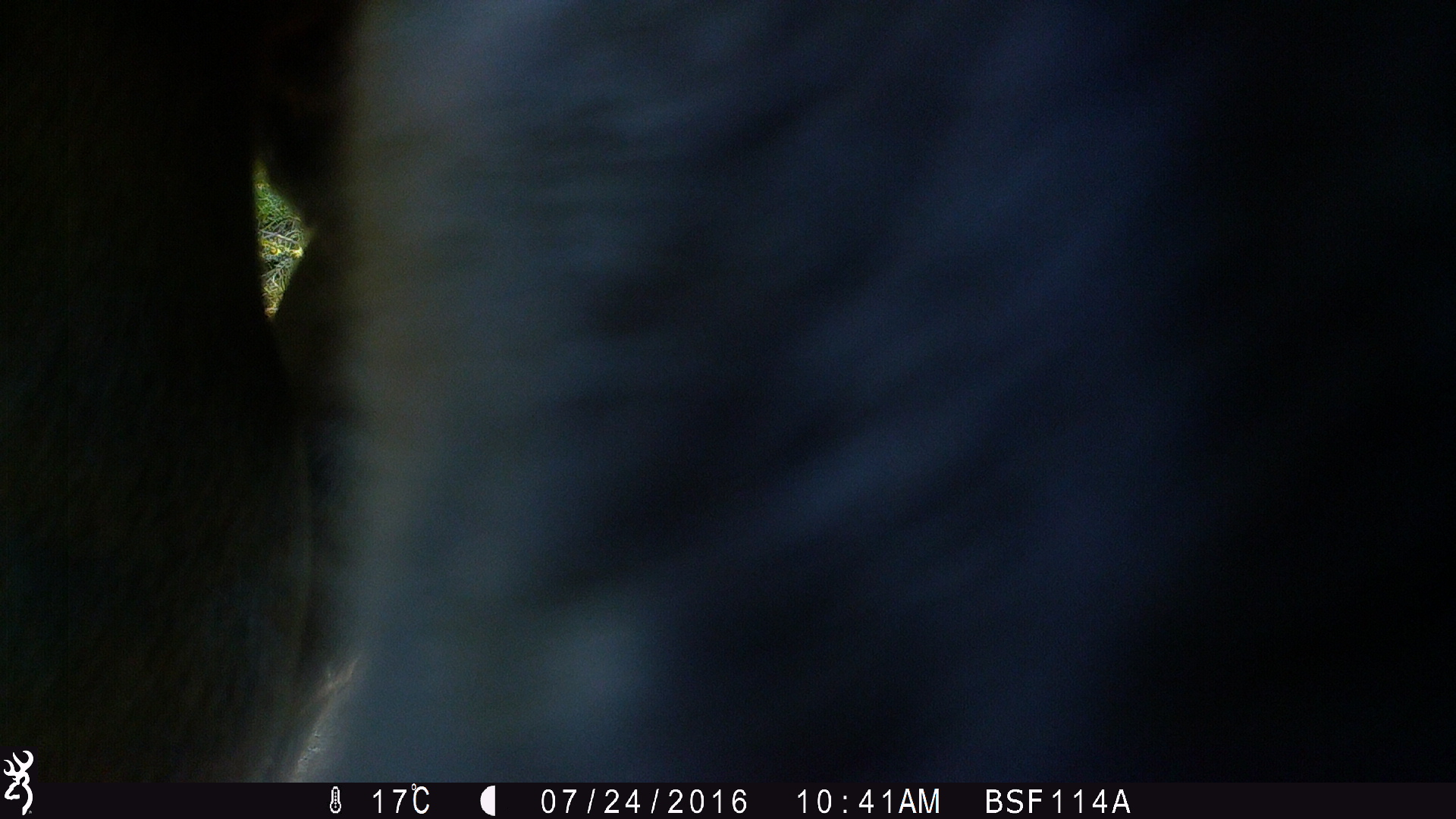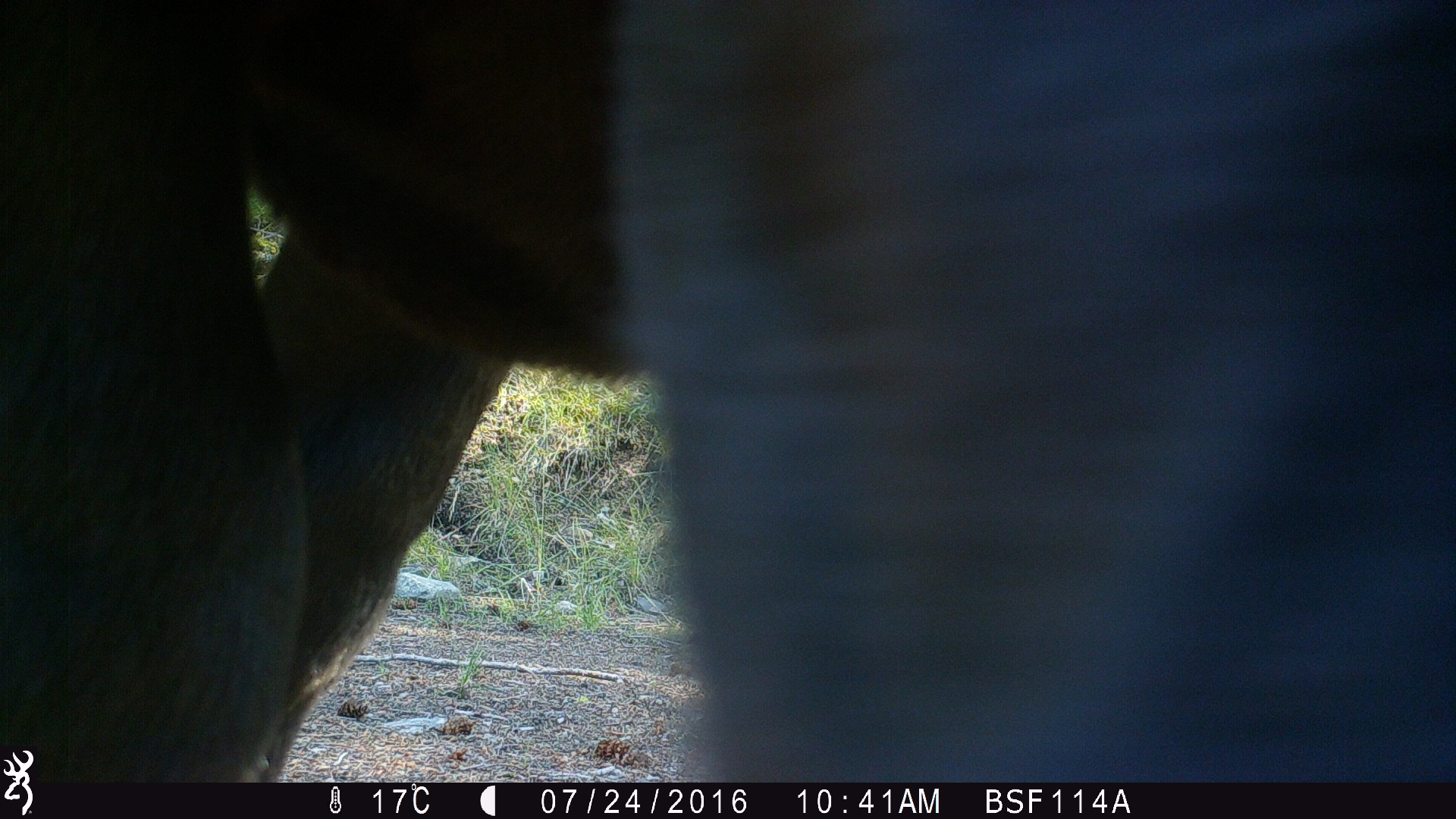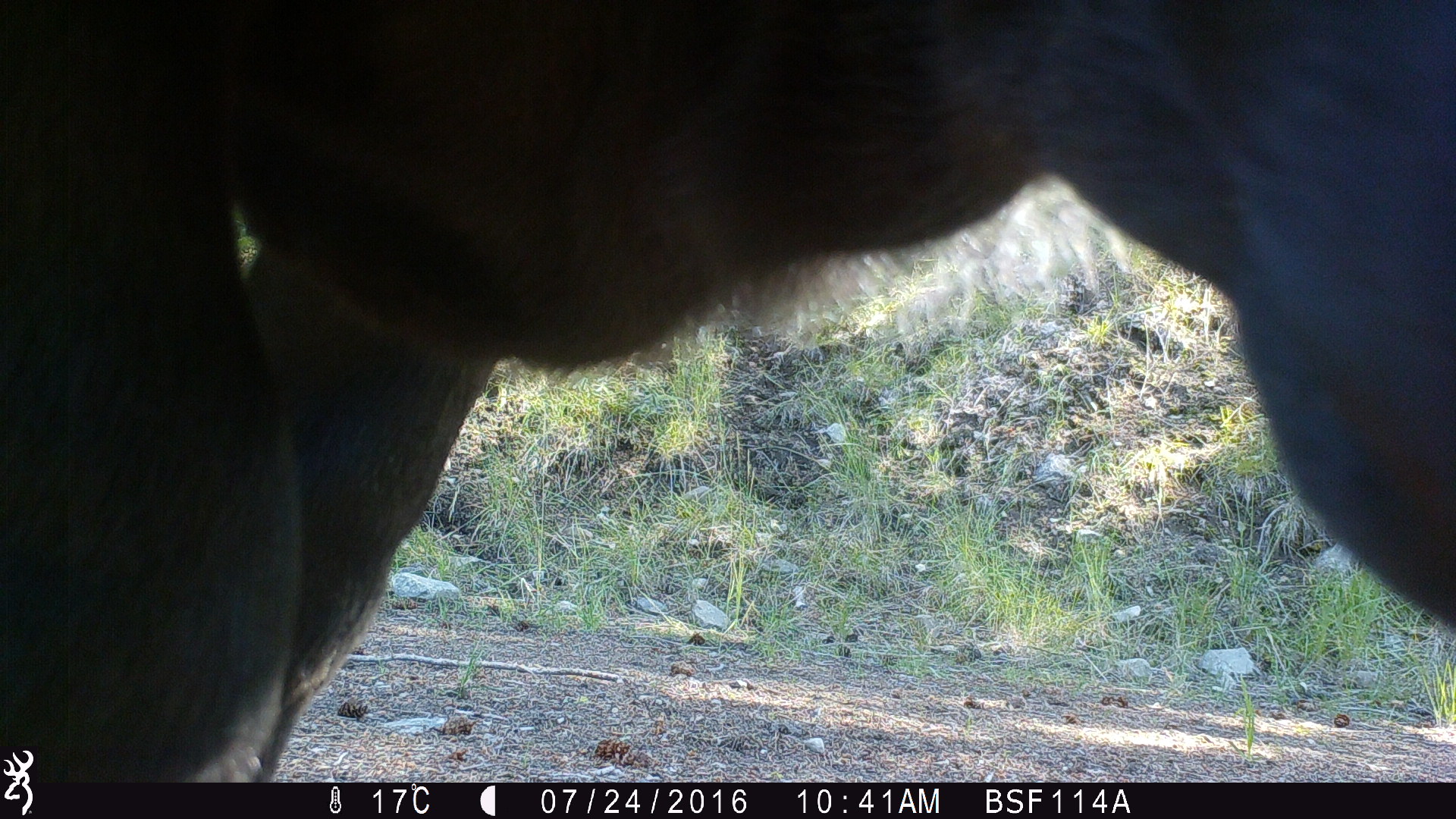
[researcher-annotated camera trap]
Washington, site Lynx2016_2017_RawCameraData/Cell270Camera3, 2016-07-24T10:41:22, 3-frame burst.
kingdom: Animalia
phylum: Chordata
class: Mammalia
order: Artiodactyla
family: Bovidae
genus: Bos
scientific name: Bos taurus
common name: domestic cattle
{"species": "domestic cattle (Bos taurus)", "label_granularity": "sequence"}